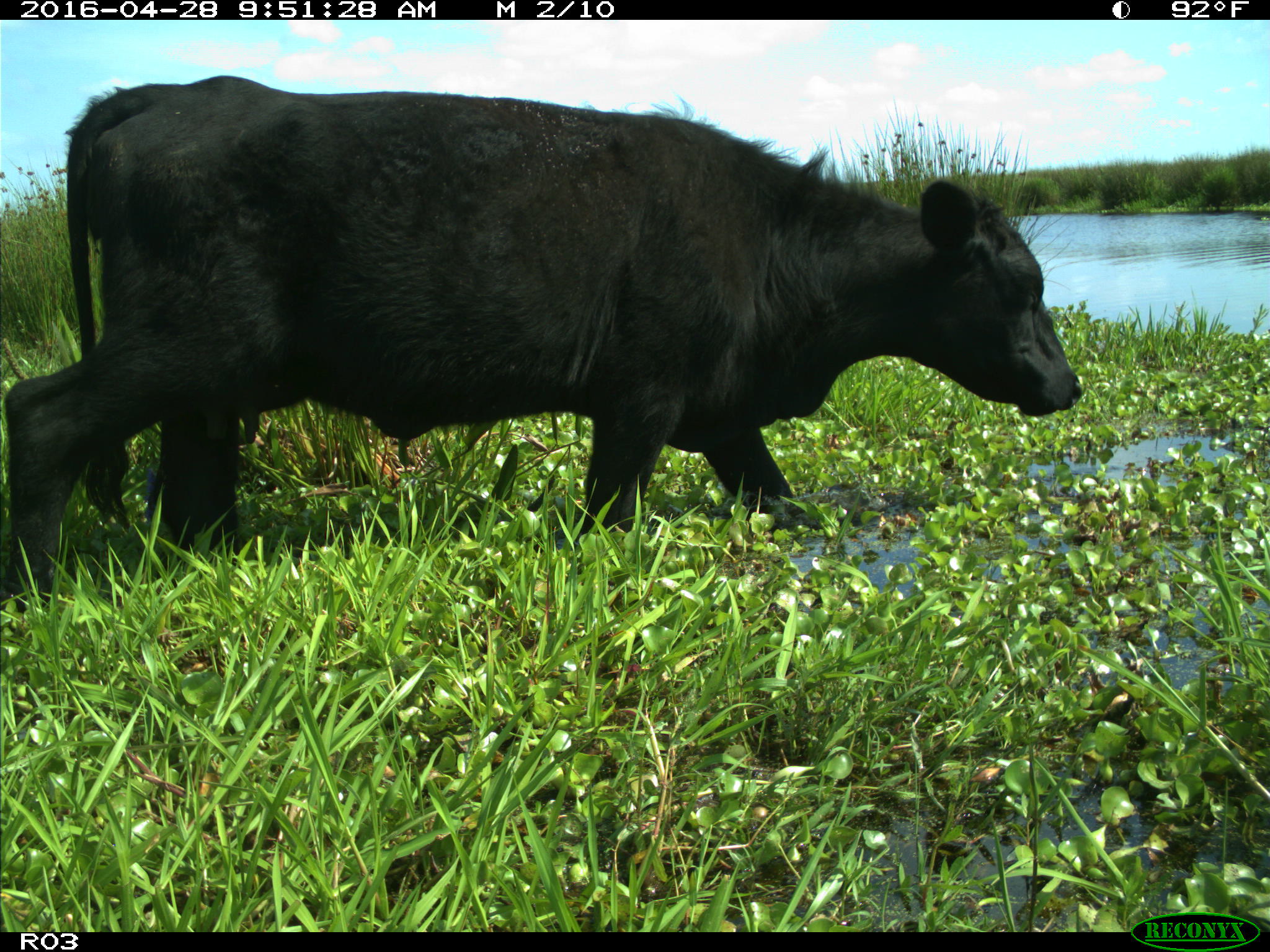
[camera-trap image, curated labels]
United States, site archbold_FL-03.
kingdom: Animalia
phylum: Chordata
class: Mammalia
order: Artiodactyla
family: Bovidae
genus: Bos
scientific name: Bos taurus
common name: domestic cow